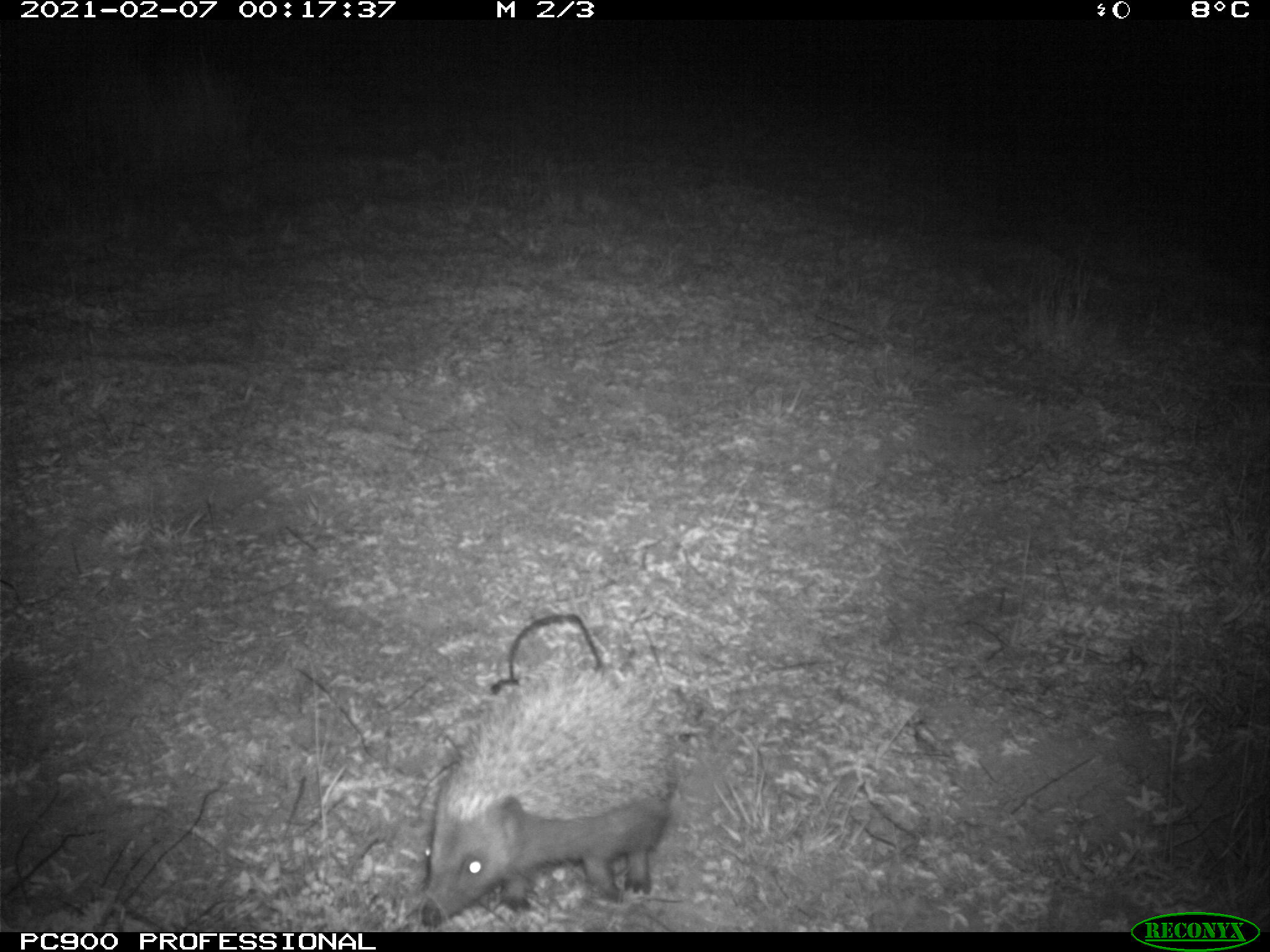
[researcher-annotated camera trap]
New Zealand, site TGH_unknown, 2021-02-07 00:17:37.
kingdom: Animalia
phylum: Chordata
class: Mammalia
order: Eulipotyphla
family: Erinaceidae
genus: Erinaceus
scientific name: Erinaceus europaeus europaeus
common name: european hedgehog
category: hedgehog